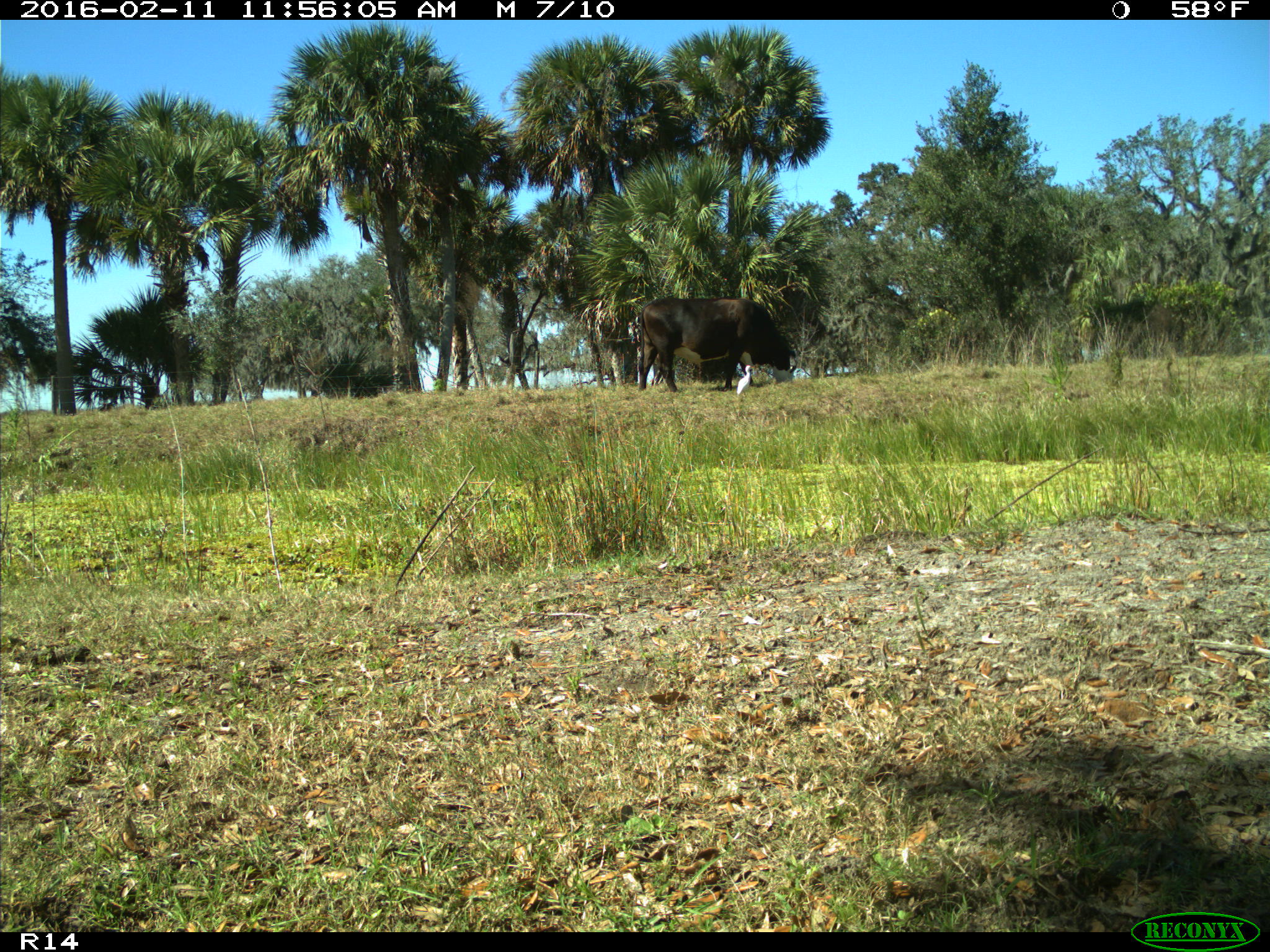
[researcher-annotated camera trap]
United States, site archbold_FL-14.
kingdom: Animalia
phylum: Chordata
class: Mammalia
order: Artiodactyla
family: Bovidae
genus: Bos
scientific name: Bos taurus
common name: domestic cow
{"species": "Bos taurus (domestic cow)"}